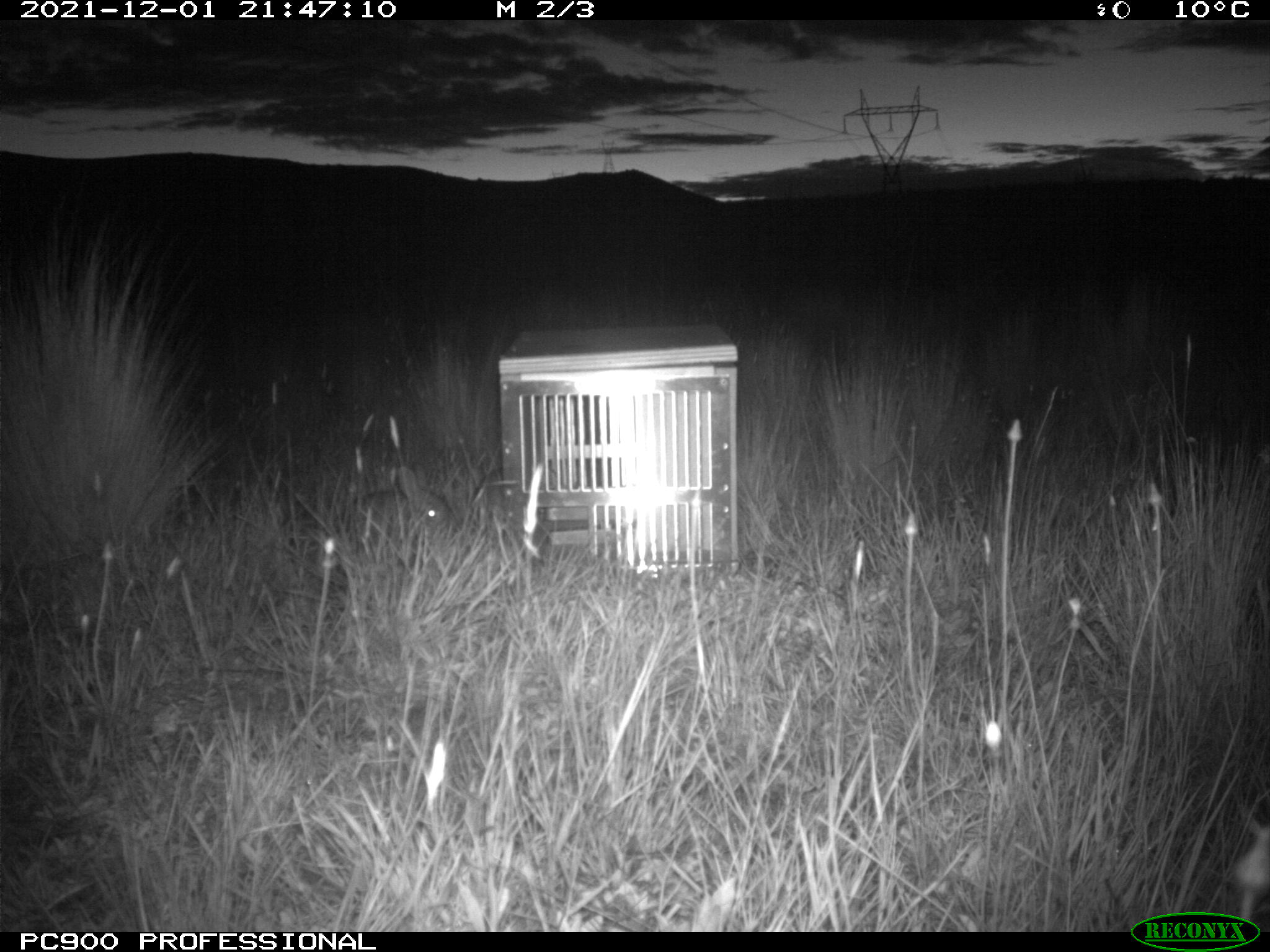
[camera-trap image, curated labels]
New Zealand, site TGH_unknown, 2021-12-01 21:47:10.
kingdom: Animalia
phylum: Chordata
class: Mammalia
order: Lagomorpha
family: Leporidae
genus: Oryctolagus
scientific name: Oryctolagus cuniculus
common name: european rabbit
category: rabbit